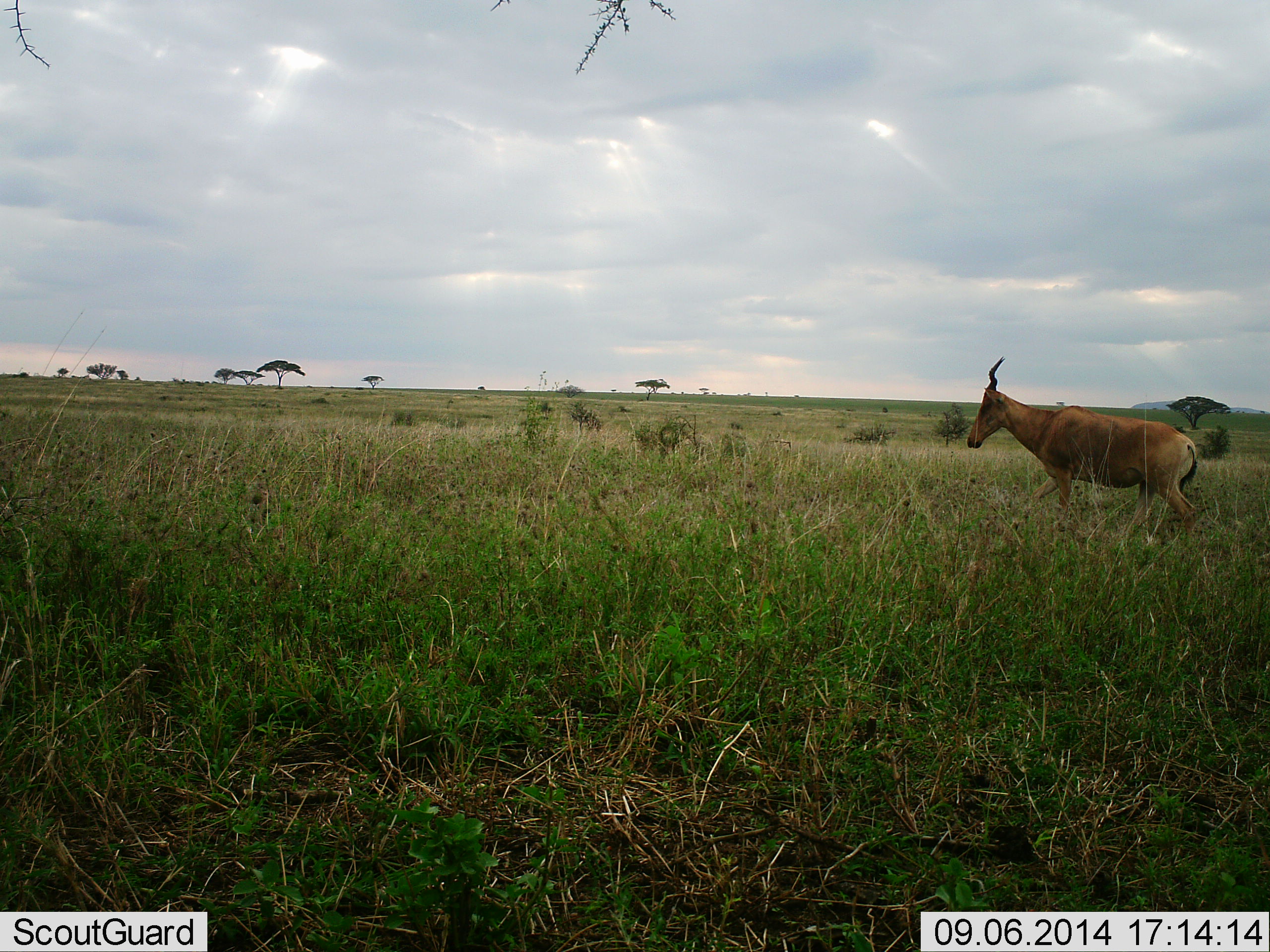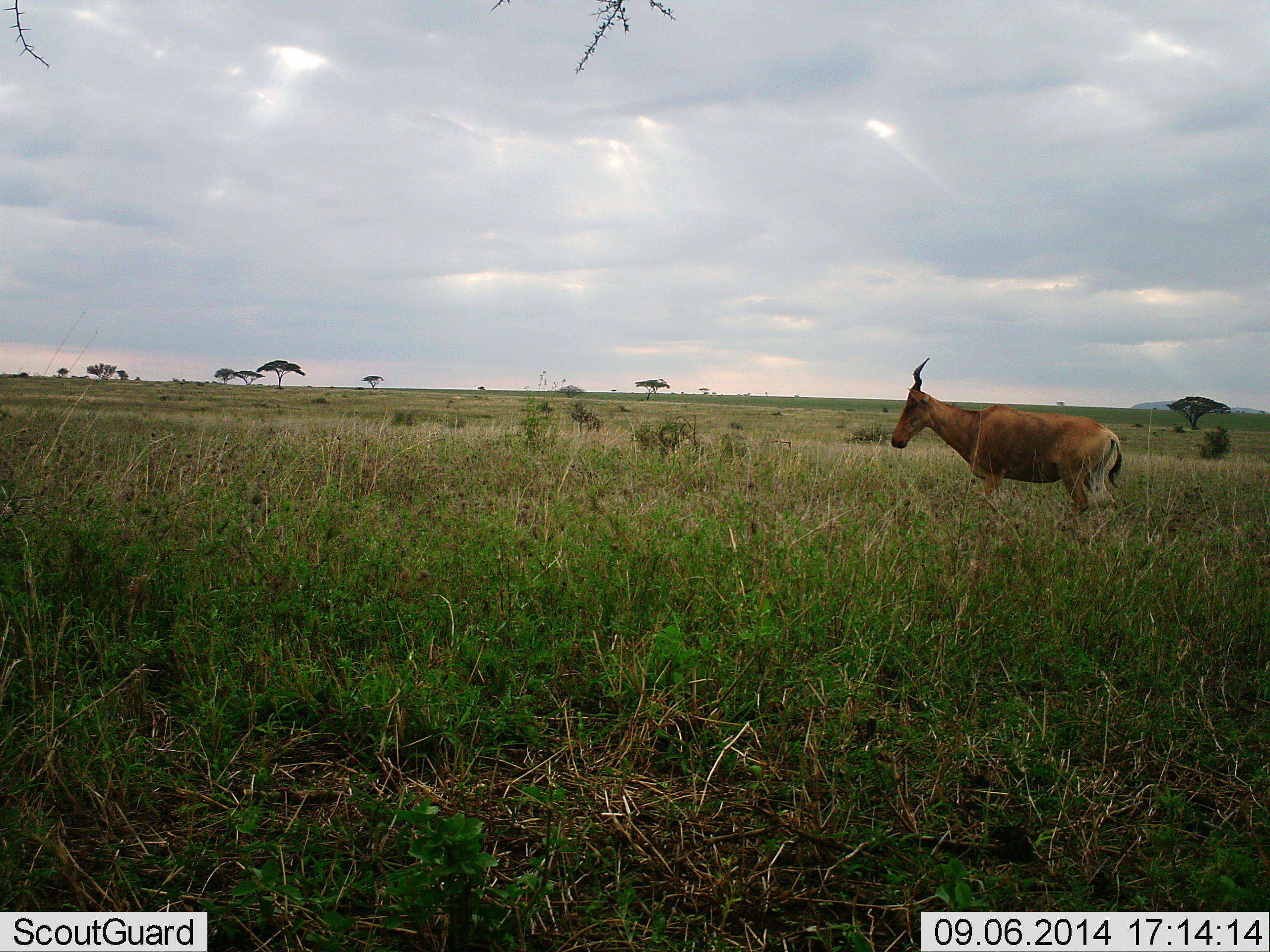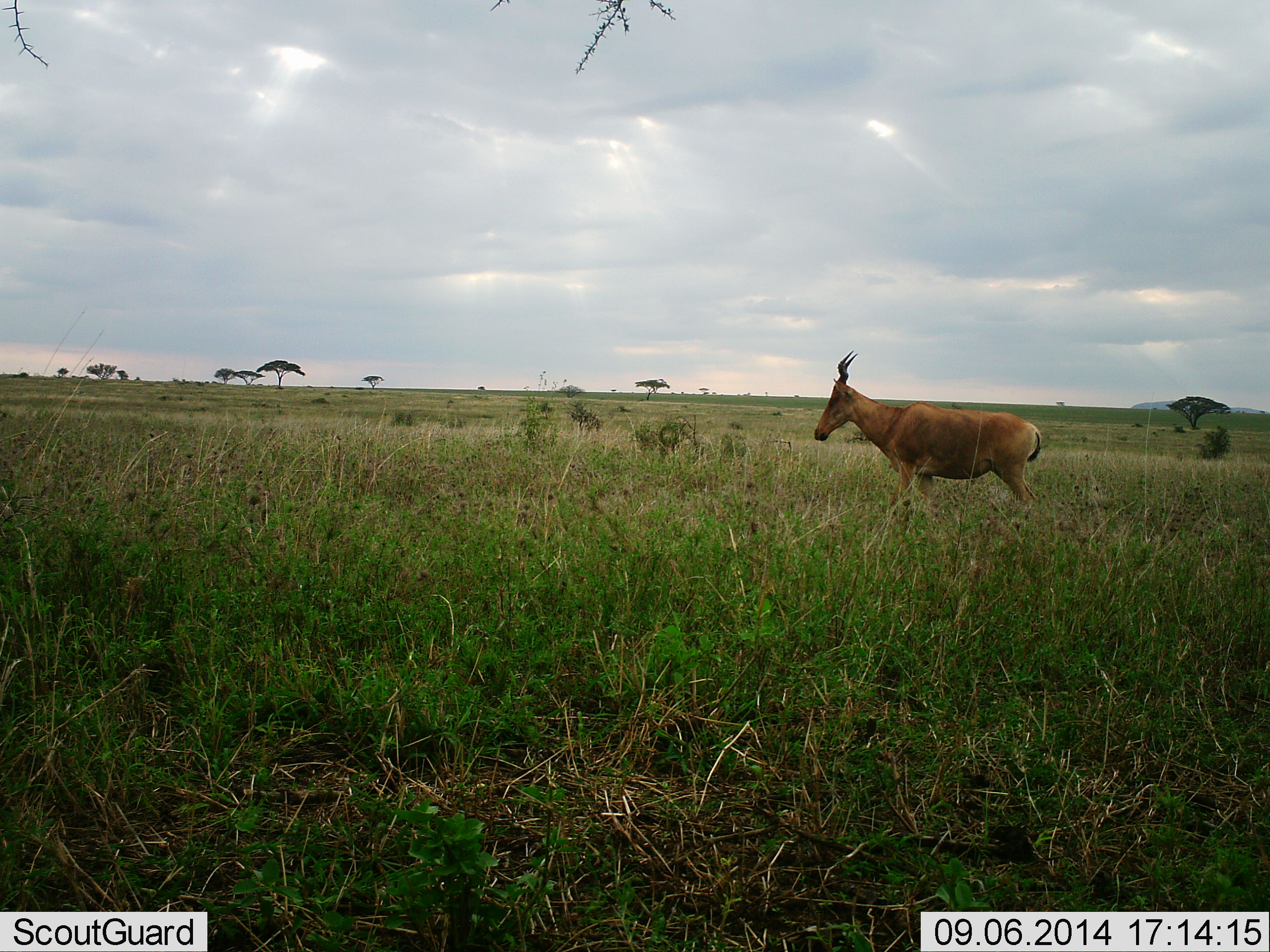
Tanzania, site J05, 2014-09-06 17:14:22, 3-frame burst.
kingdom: Animalia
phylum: Chordata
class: Mammalia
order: Artiodactyla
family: Bovidae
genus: Alcelaphus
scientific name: Alcelaphus buselaphus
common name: hartebeest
Hartebeest (Alcelaphus buselaphus), count 1. Behavior (volunteer vote fractions): standing 10%, resting 0%, moving 90%, interacting 0%. Young present (vote fraction): 0%. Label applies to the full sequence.